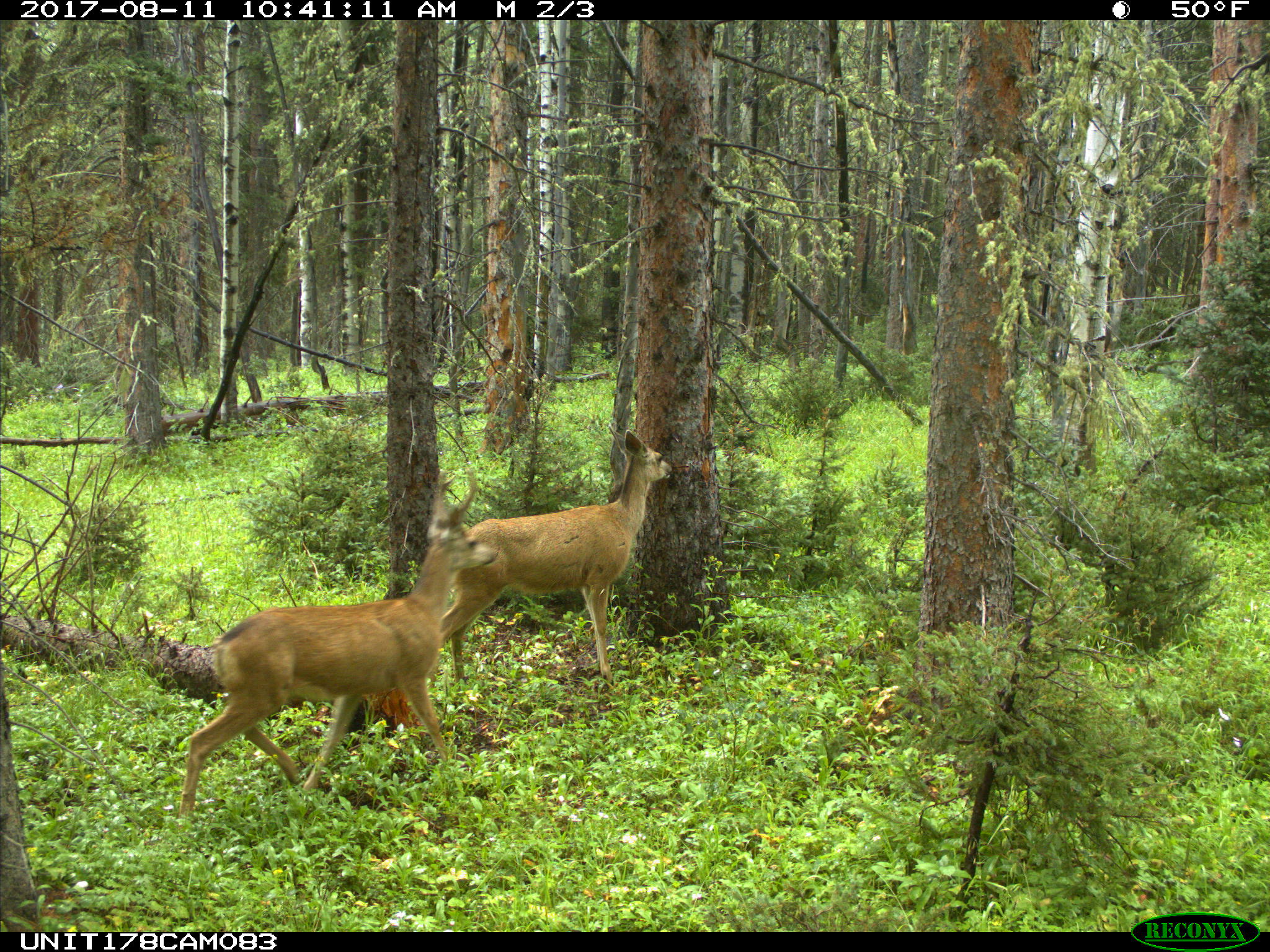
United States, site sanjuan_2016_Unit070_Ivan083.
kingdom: Animalia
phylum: Chordata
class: Mammalia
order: Artiodactyla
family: Cervidae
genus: Odocoileus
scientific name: Odocoileus hemionus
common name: mule deer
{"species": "Odocoileus hemionus (mule deer)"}